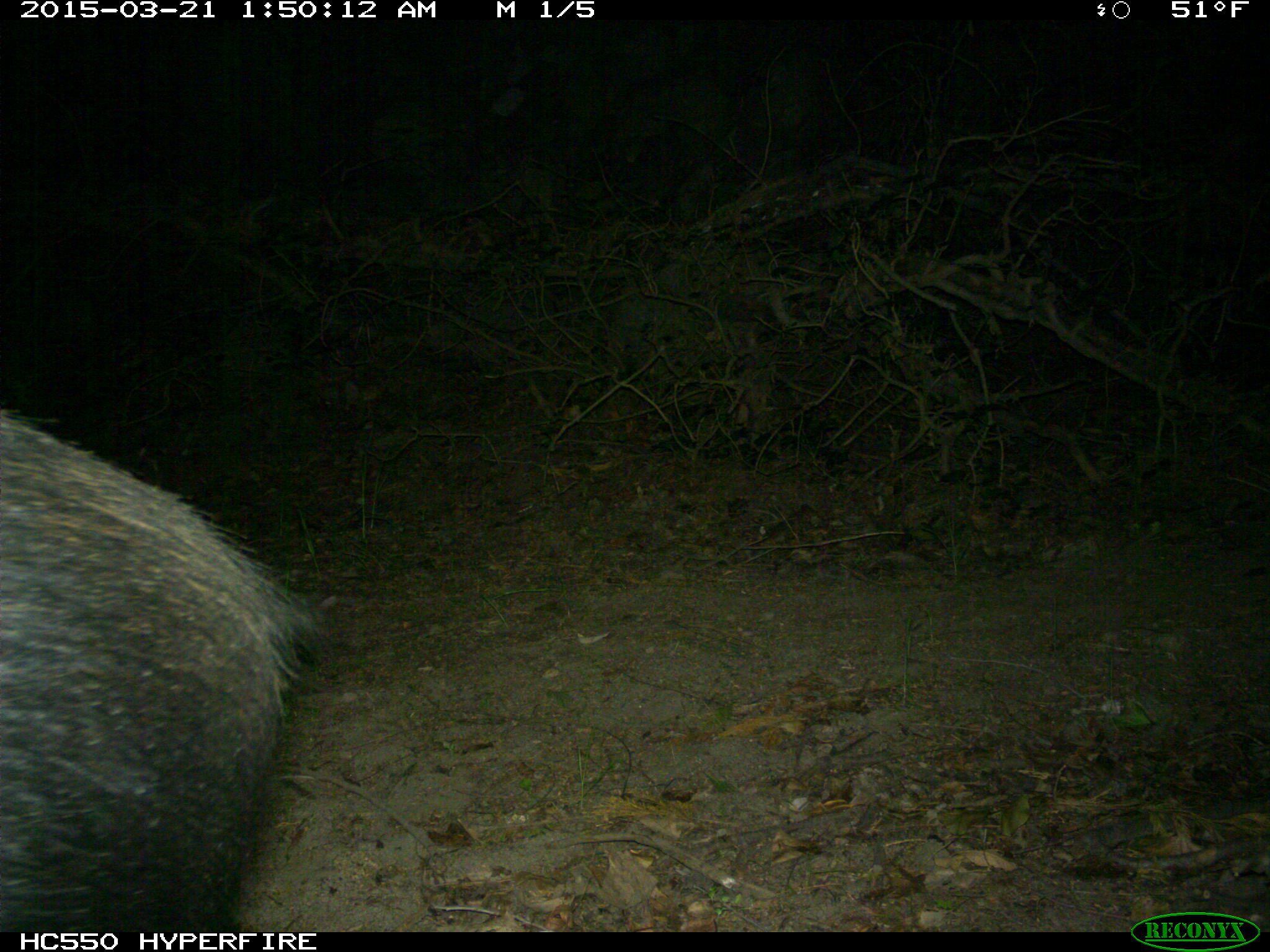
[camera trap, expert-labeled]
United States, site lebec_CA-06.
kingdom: Animalia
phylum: Chordata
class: Mammalia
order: Artiodactyla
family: Suidae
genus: Sus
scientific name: Sus scrofa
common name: wild boar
Sus scrofa (wild boar).